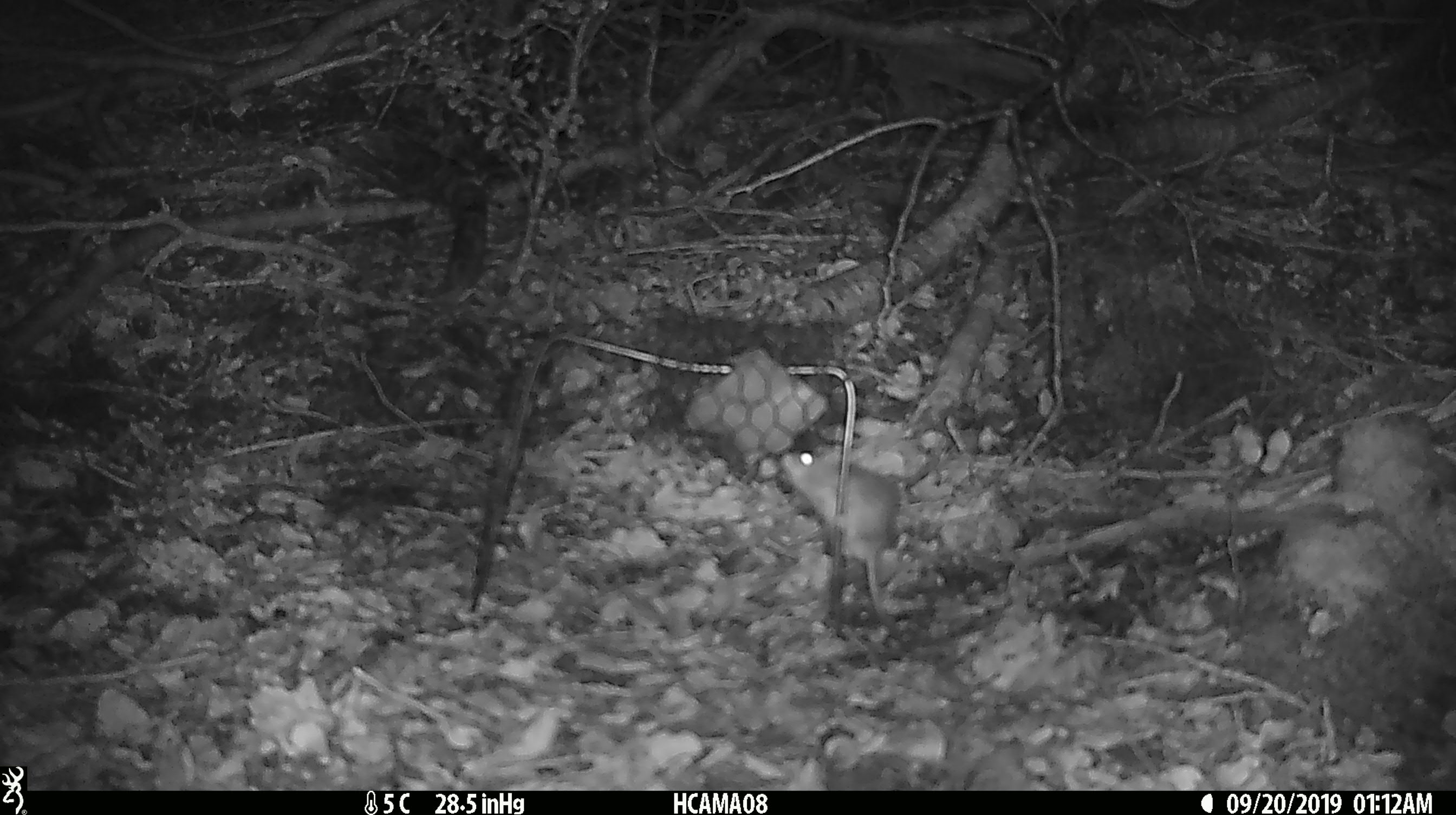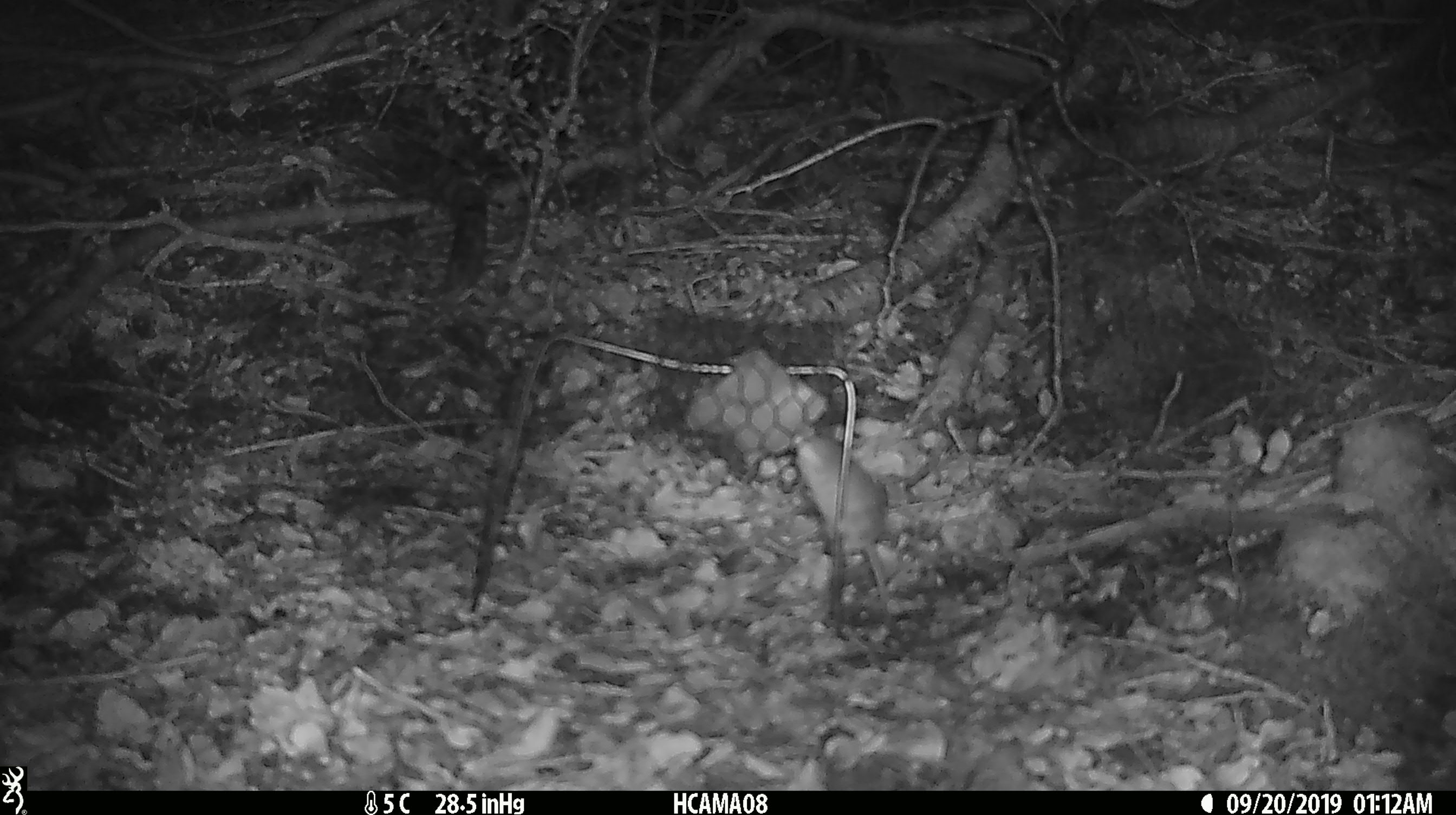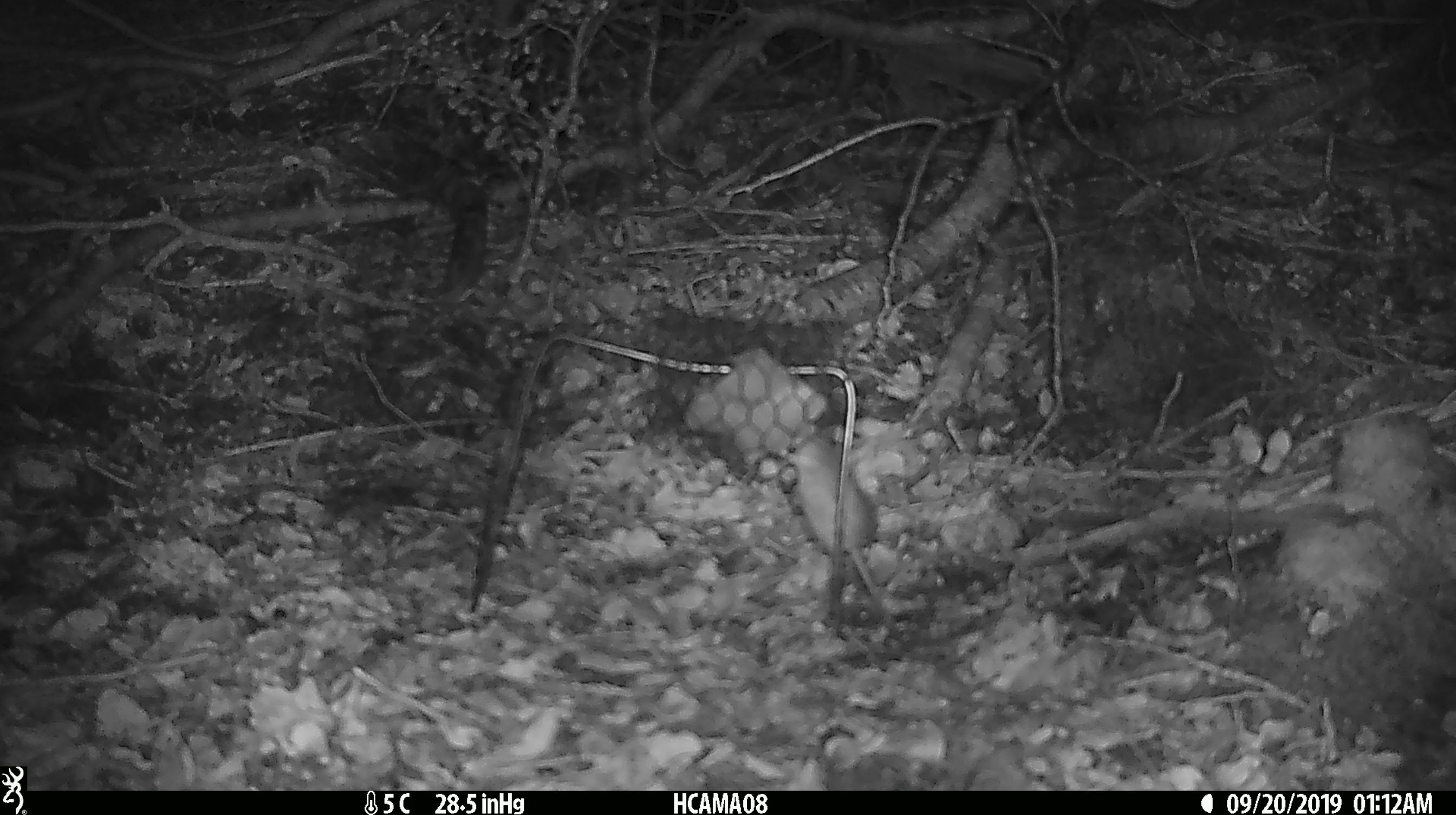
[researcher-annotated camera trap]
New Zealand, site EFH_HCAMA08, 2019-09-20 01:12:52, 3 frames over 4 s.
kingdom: Animalia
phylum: Chordata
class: Mammalia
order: Rodentia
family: Muridae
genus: Mus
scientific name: Mus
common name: mouse